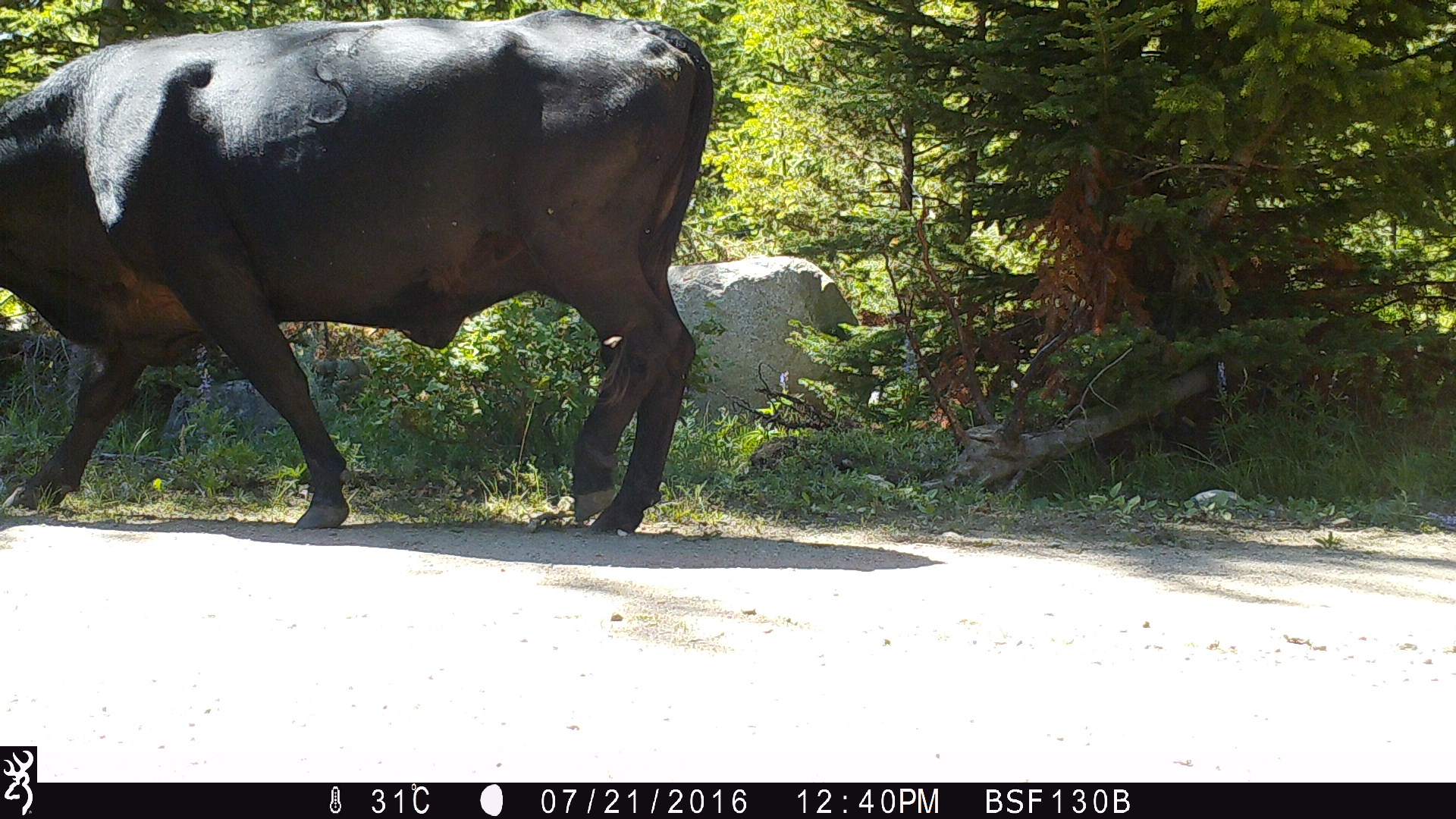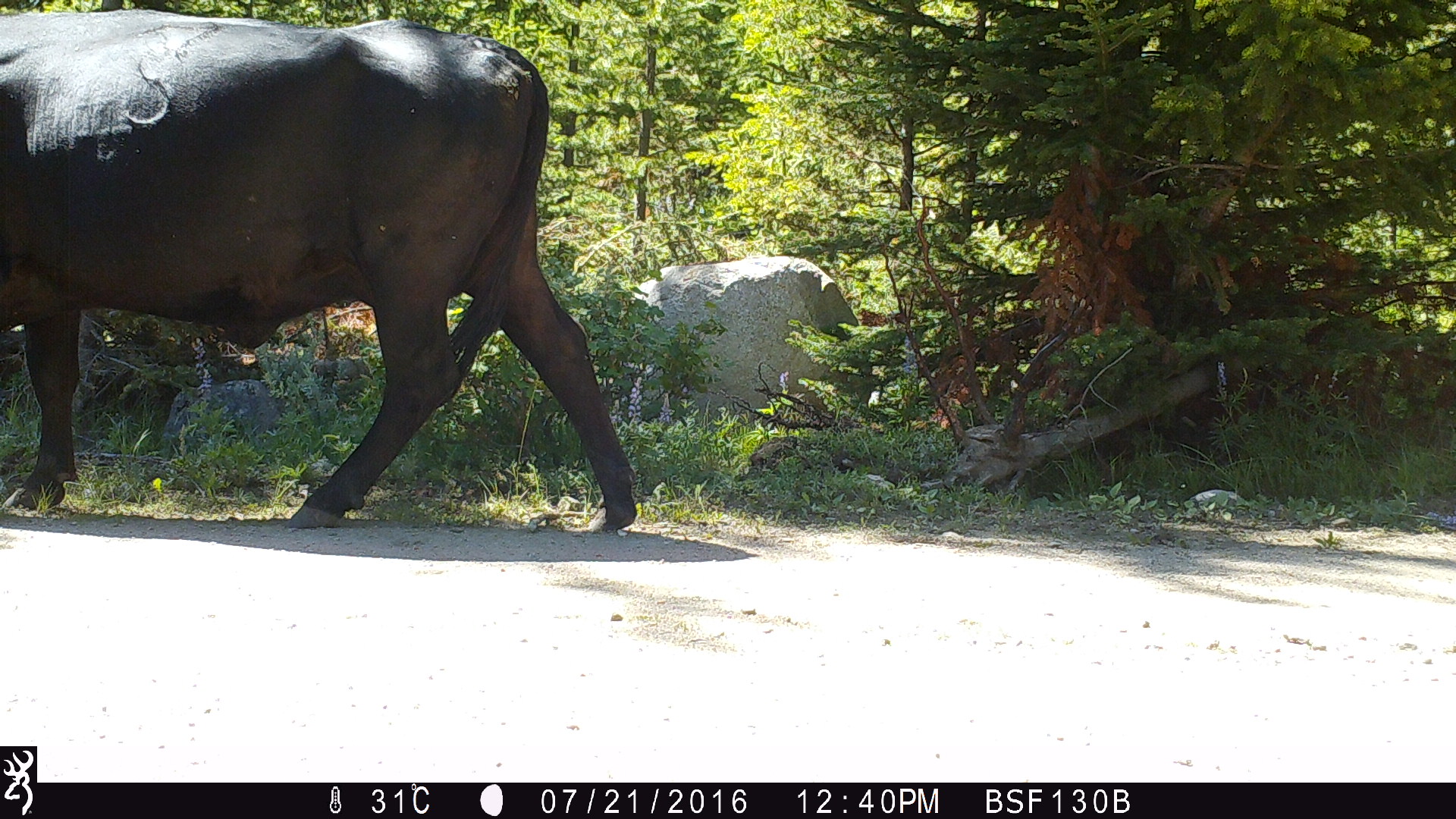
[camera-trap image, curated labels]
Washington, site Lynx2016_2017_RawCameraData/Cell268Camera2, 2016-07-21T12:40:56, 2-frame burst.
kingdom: Animalia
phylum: Chordata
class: Mammalia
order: Artiodactyla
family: Bovidae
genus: Bos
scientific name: Bos taurus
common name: domestic cattle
Domestic cattle (Bos taurus). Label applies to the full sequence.